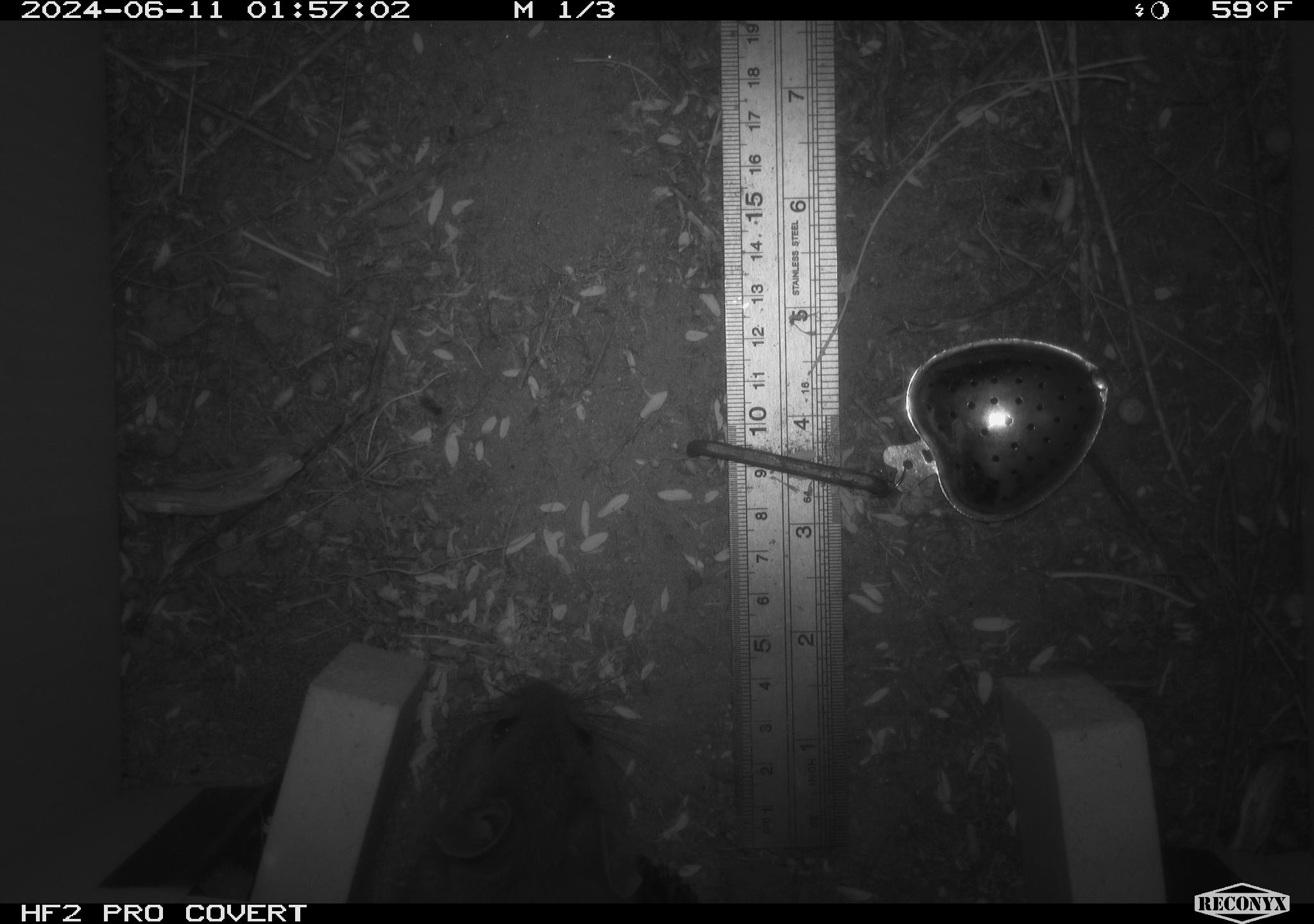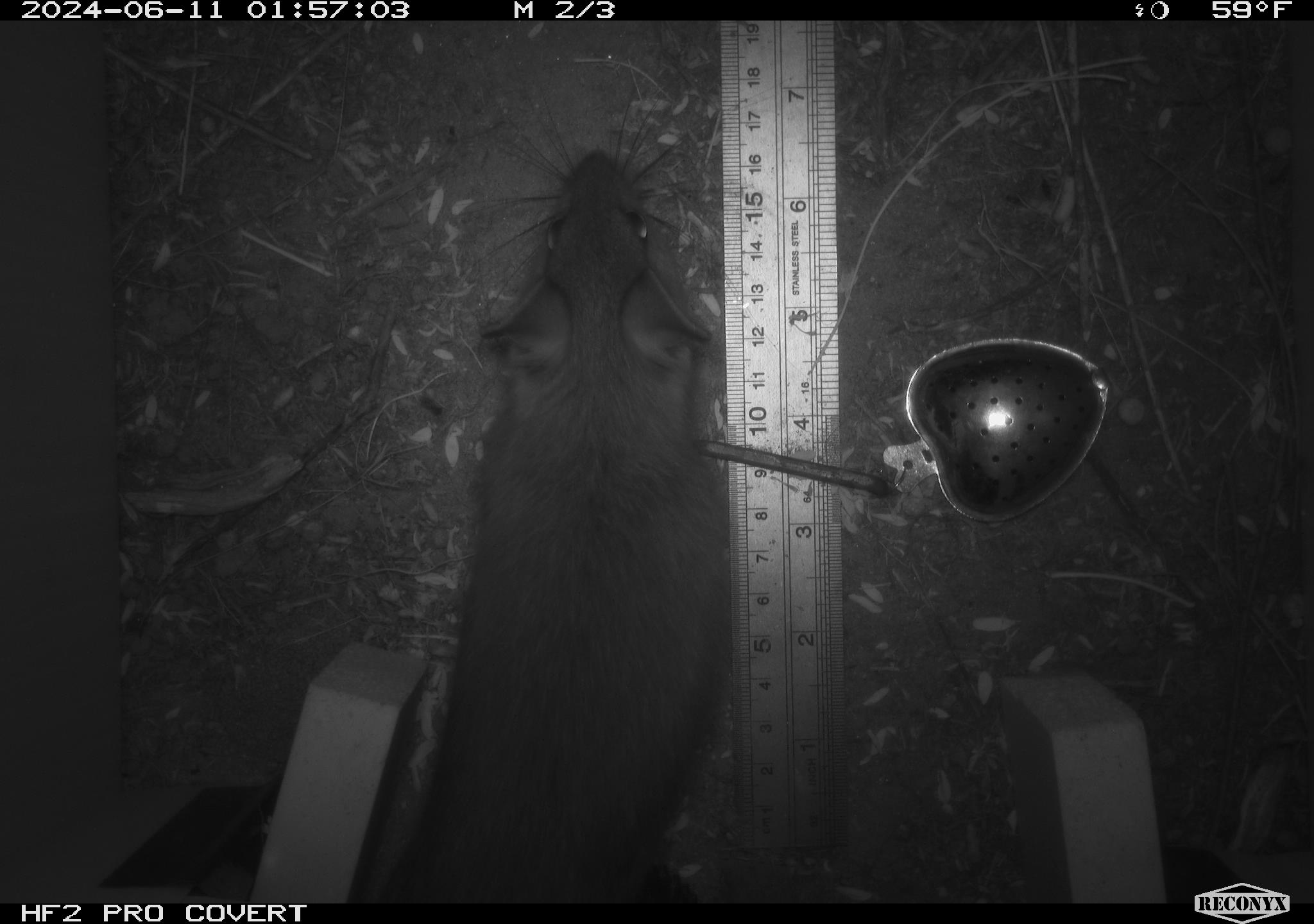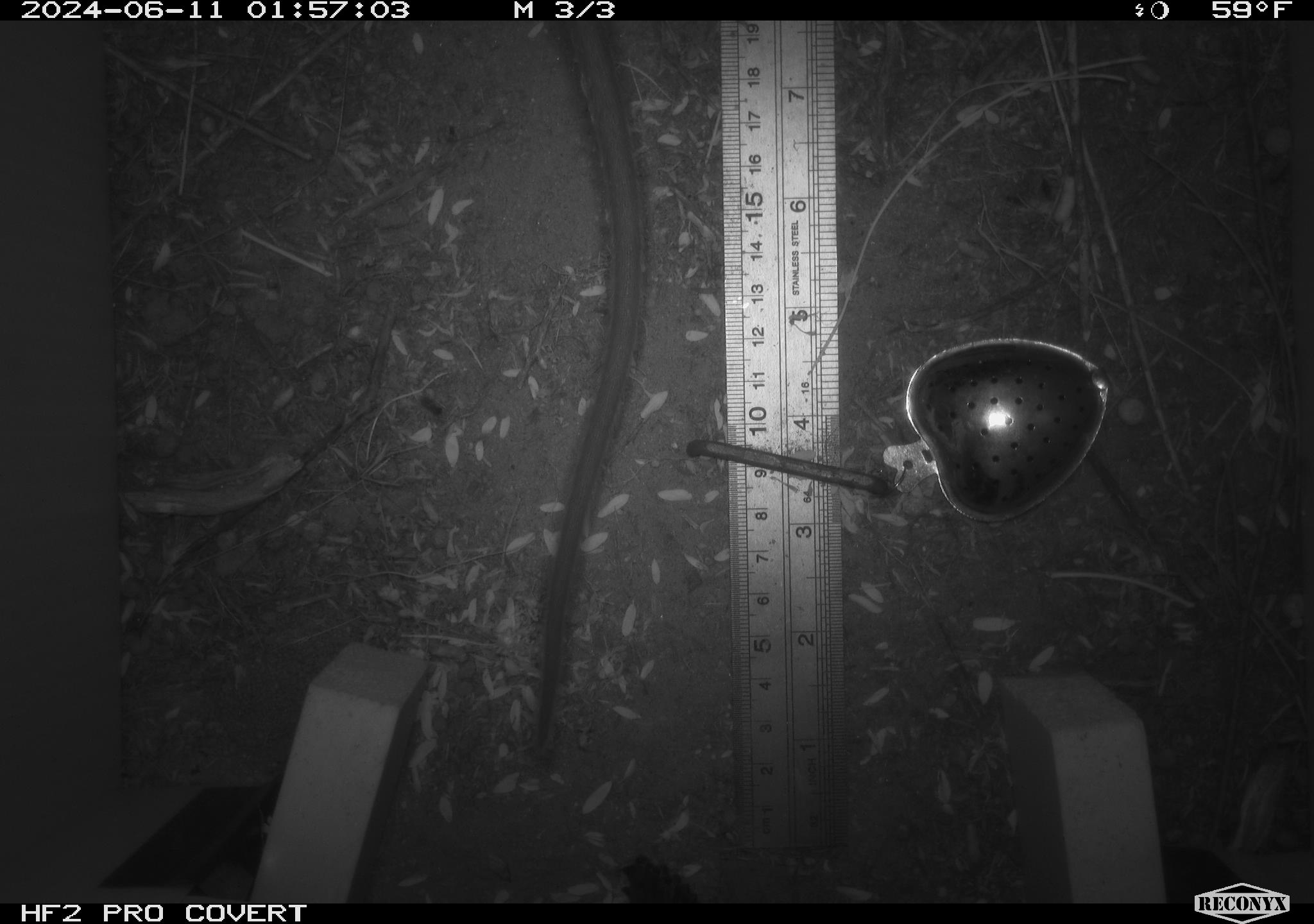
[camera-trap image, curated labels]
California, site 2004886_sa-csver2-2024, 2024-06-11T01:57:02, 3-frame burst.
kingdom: Animalia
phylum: Chordata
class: Mammalia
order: Rodentia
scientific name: Rodentia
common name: rodent